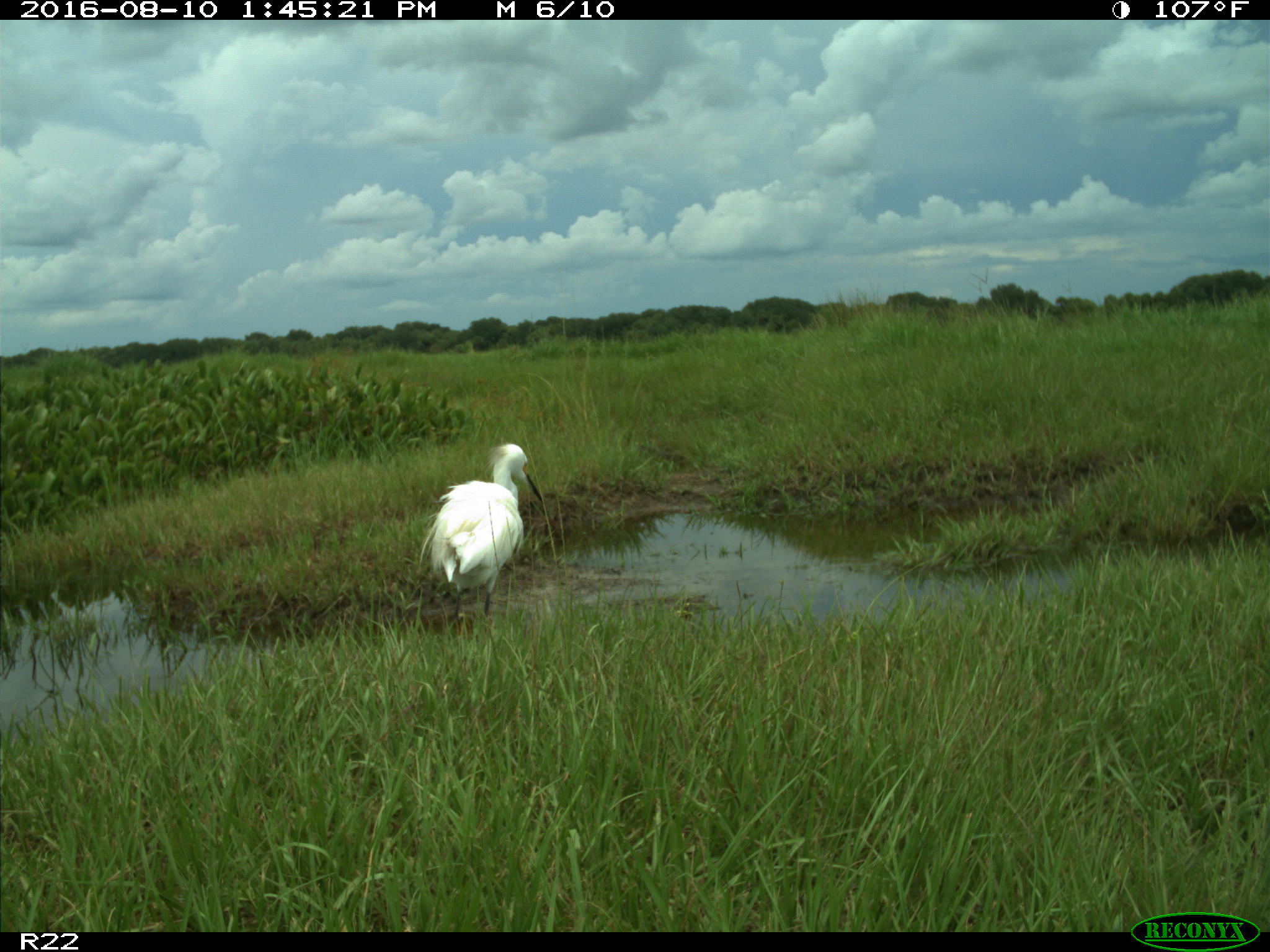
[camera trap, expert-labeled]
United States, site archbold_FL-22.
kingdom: Animalia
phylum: Chordata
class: Aves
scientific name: Aves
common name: birds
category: unidentified bird